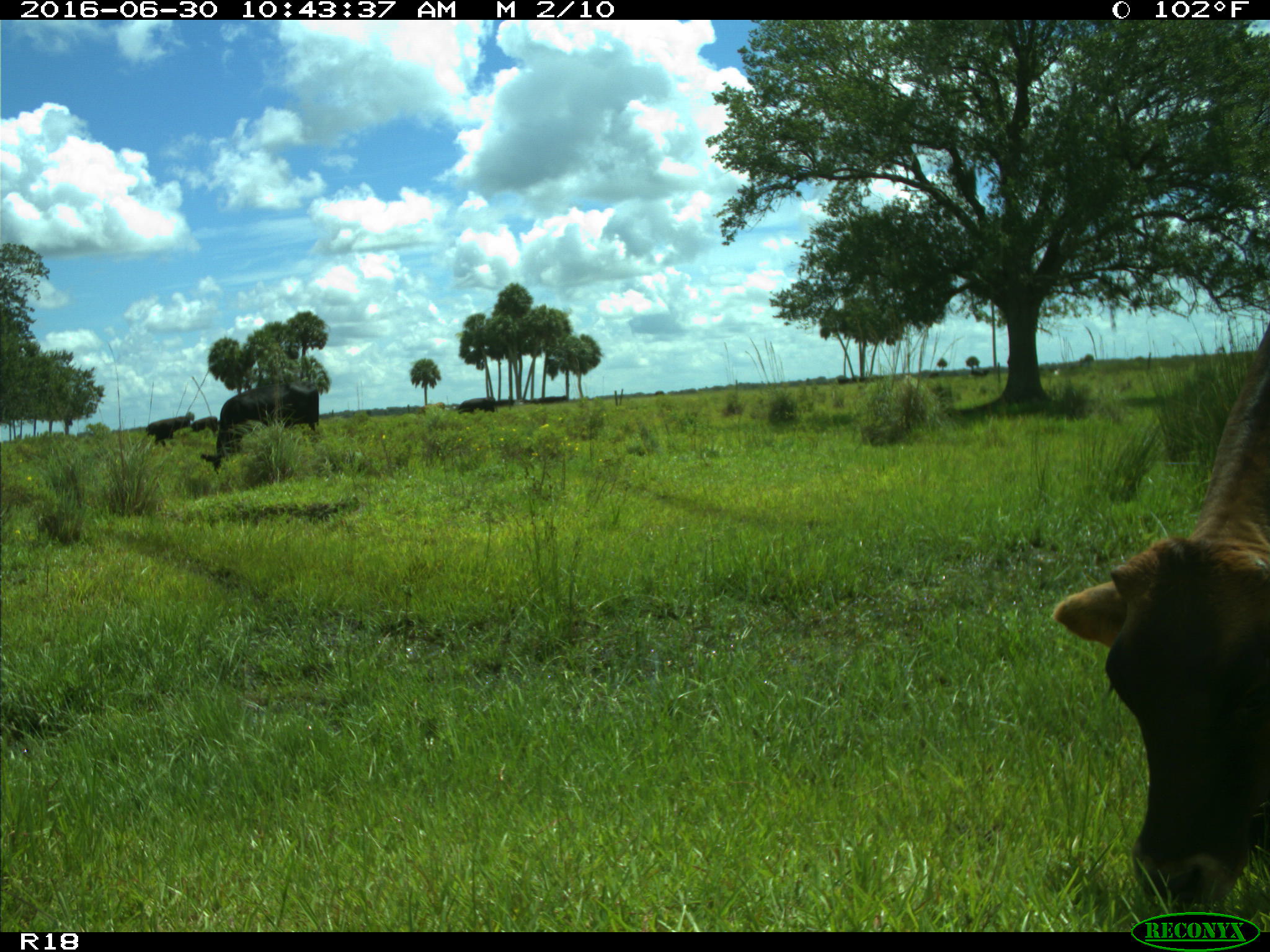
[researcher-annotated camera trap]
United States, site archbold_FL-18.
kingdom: Animalia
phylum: Chordata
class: Mammalia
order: Artiodactyla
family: Bovidae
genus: Bos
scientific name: Bos taurus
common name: domestic cow